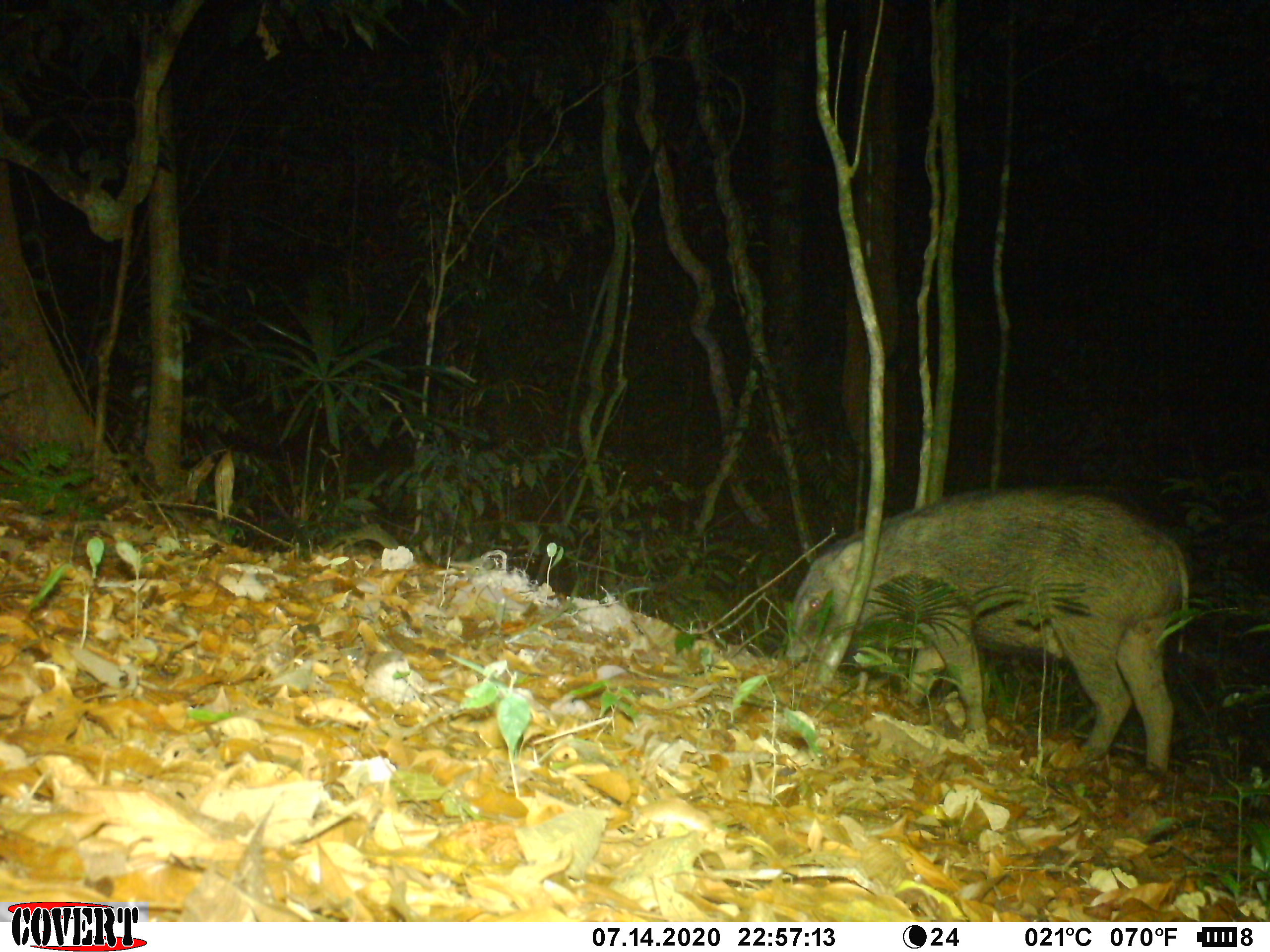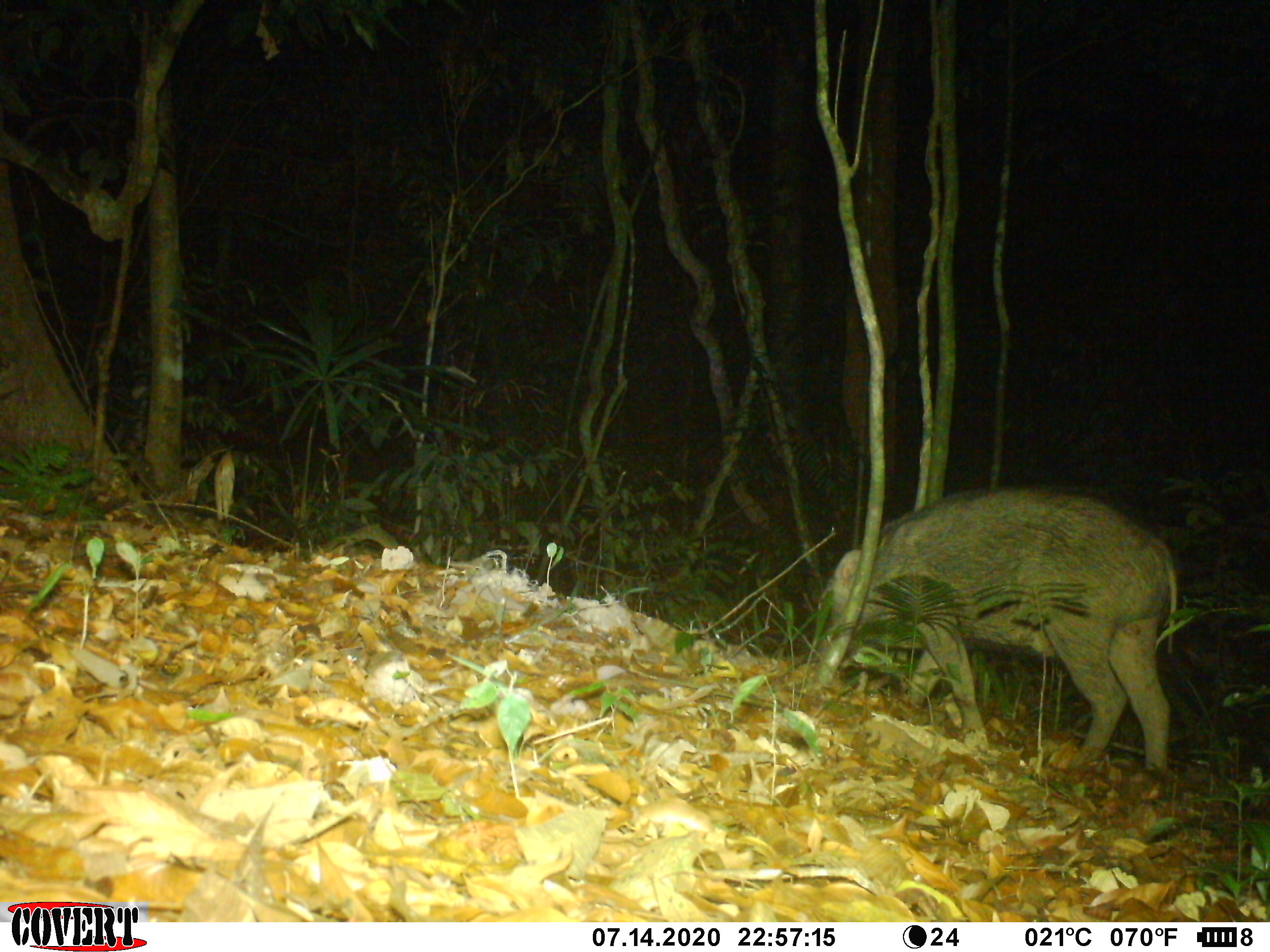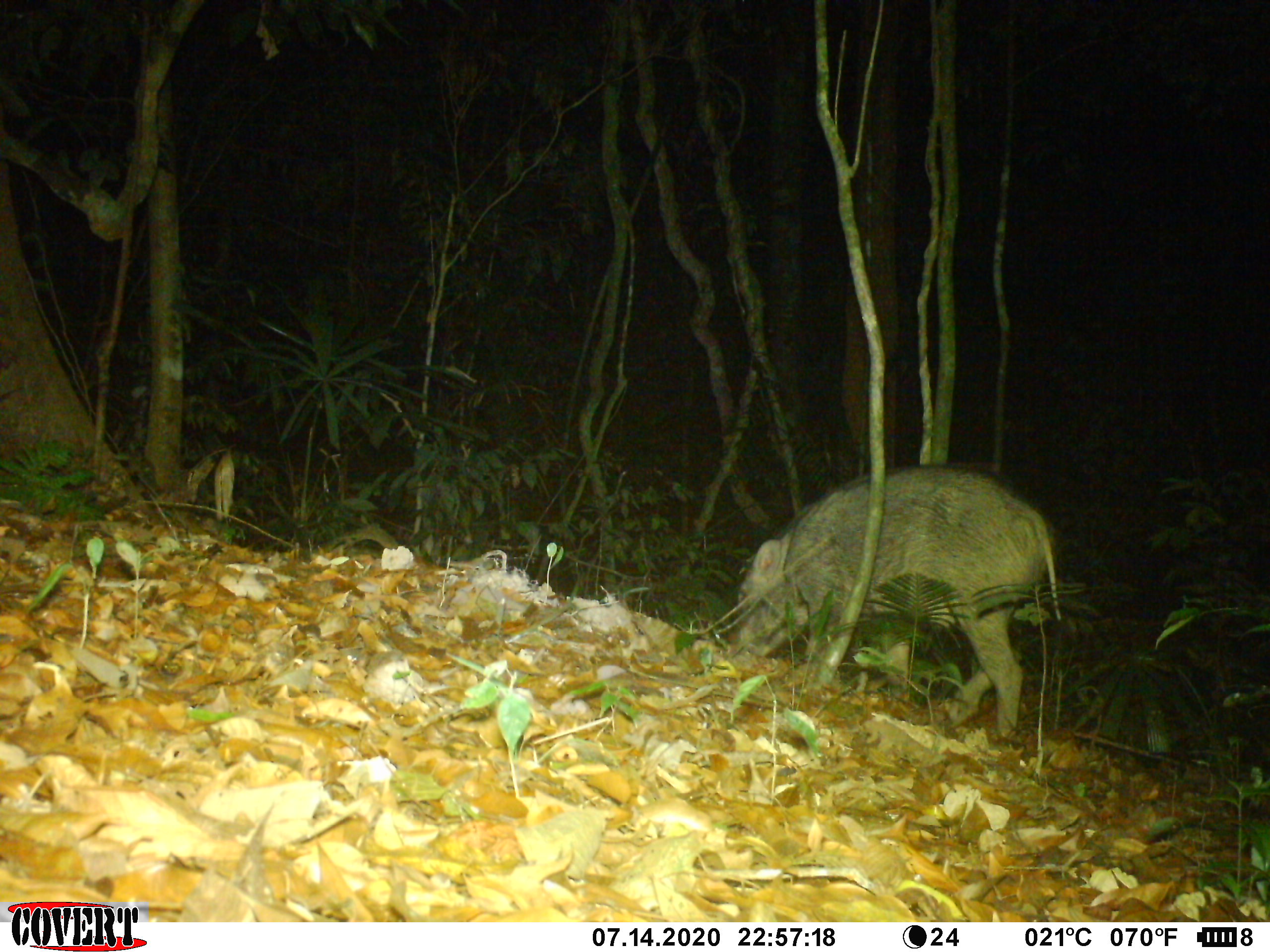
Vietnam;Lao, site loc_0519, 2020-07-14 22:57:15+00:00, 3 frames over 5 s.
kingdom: Animalia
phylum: Chordata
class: Mammalia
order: Artiodactyla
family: Suidae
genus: Sus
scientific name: Sus scrofa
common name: eurasian wild pig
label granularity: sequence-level